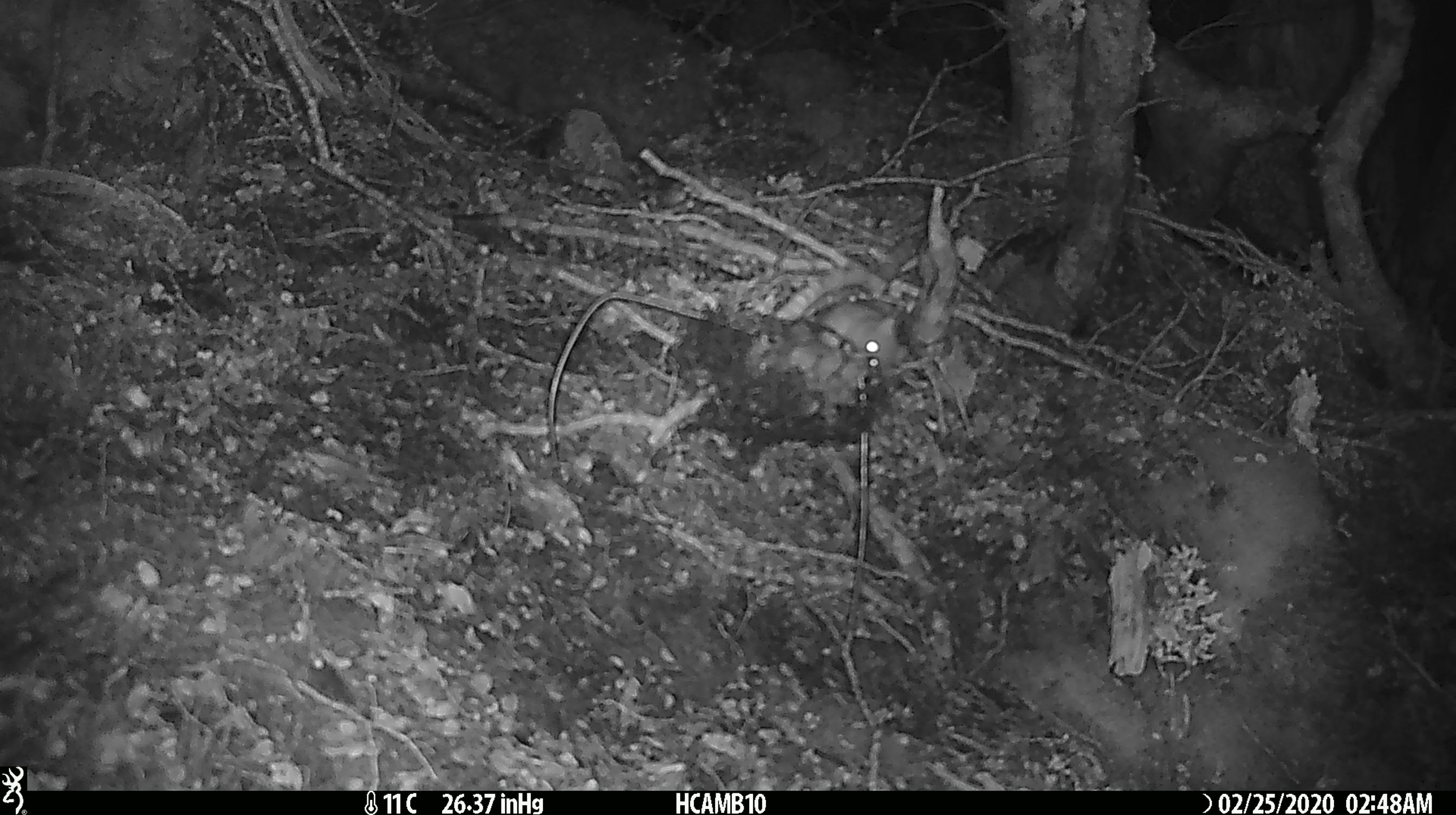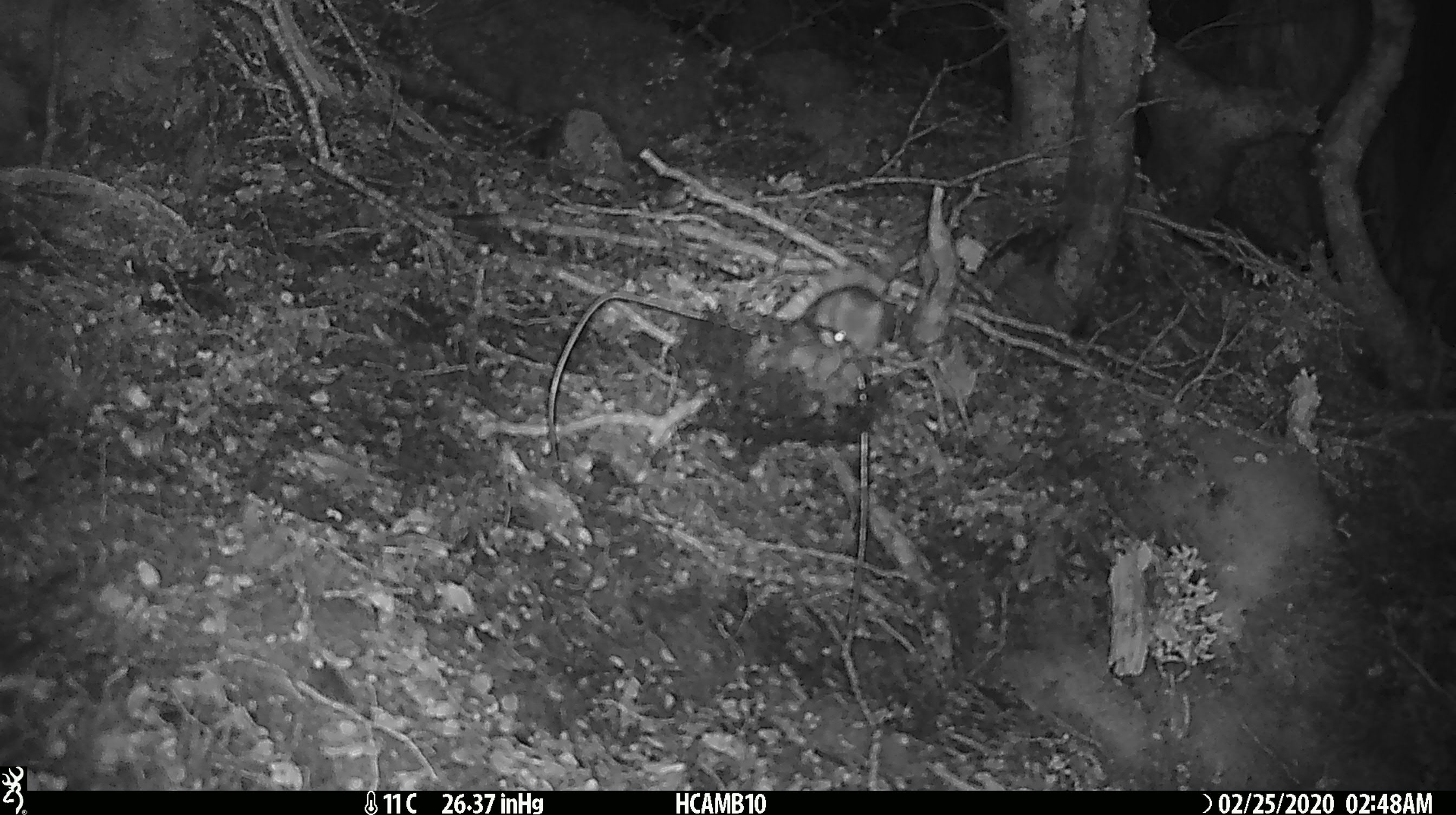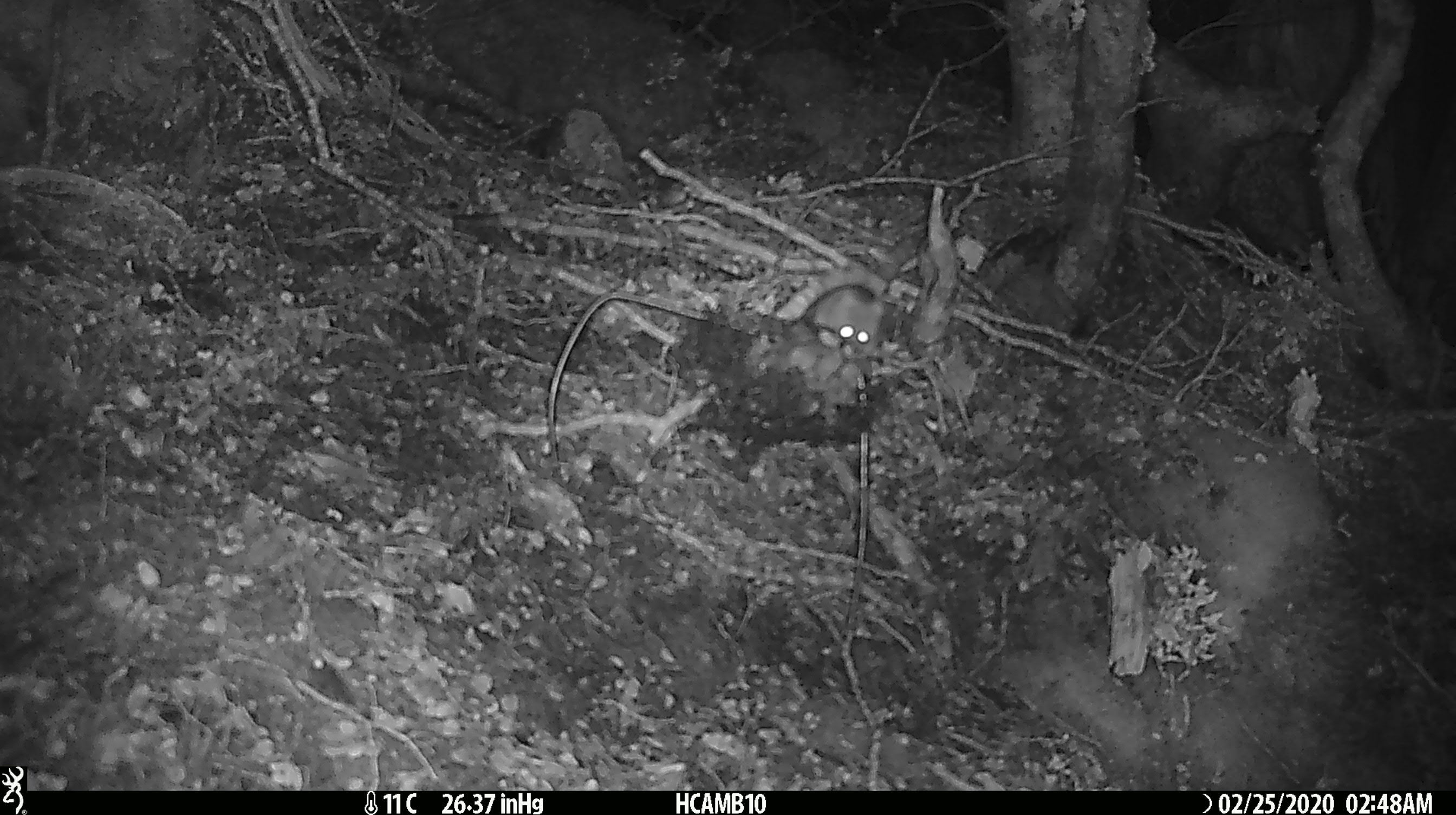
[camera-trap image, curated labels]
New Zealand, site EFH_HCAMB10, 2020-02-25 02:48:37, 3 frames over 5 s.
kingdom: Animalia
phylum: Chordata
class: Mammalia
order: Rodentia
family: Muridae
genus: Mus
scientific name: Mus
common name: mouse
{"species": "mouse (Mus)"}